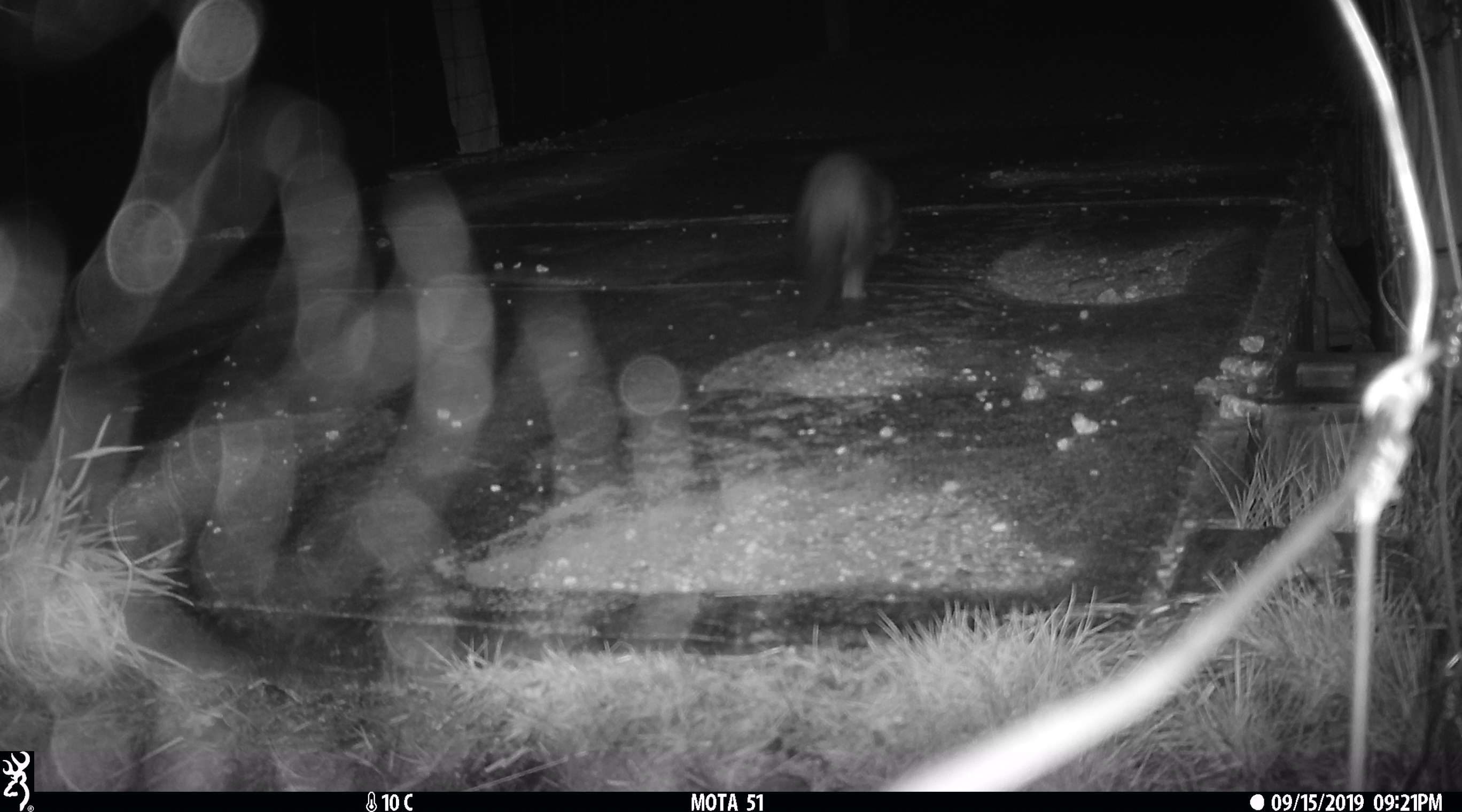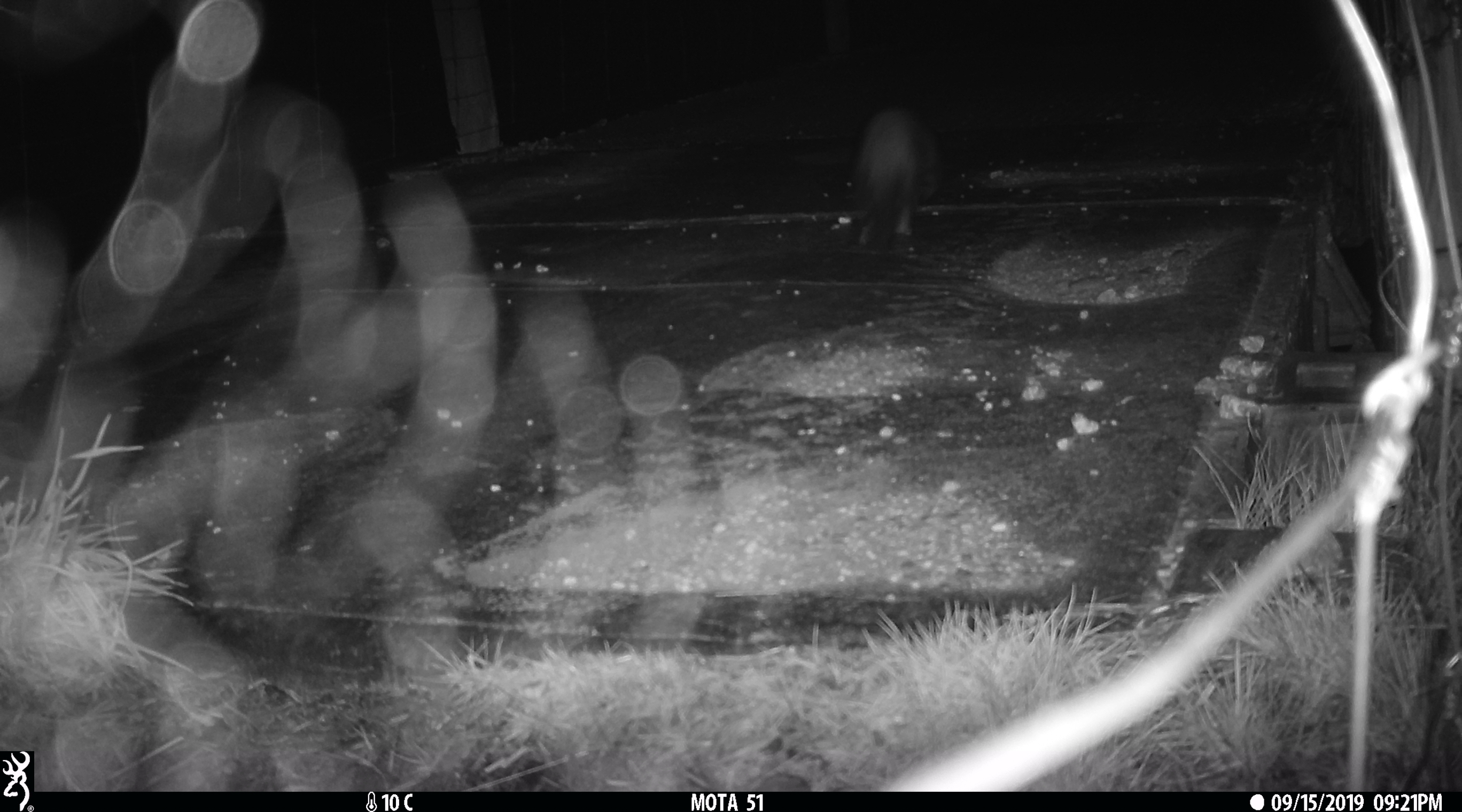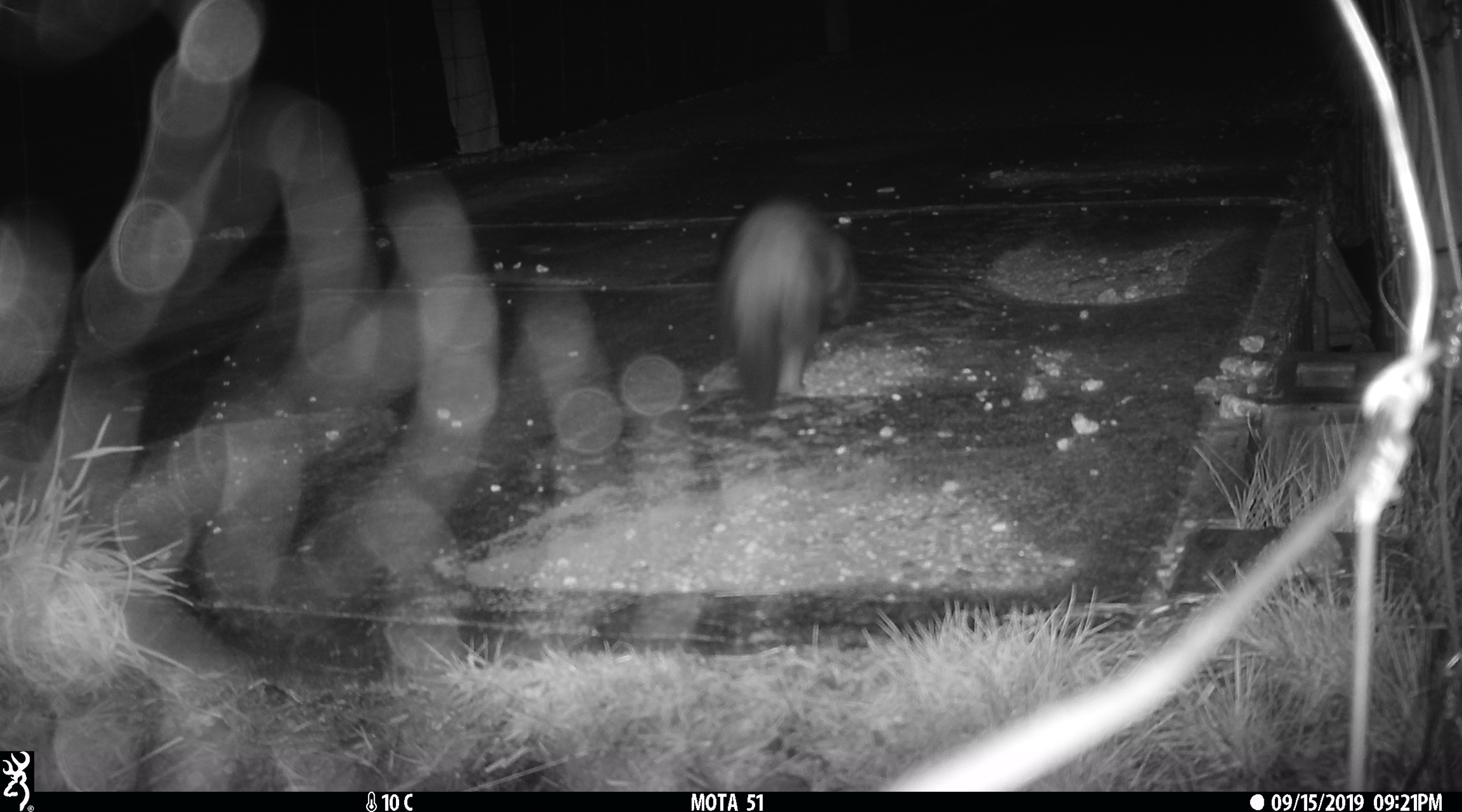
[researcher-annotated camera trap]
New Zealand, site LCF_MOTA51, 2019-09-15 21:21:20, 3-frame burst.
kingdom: Animalia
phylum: Chordata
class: Mammalia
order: Carnivora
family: Mustelidae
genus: Mustela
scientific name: Mustela furo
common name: ferret